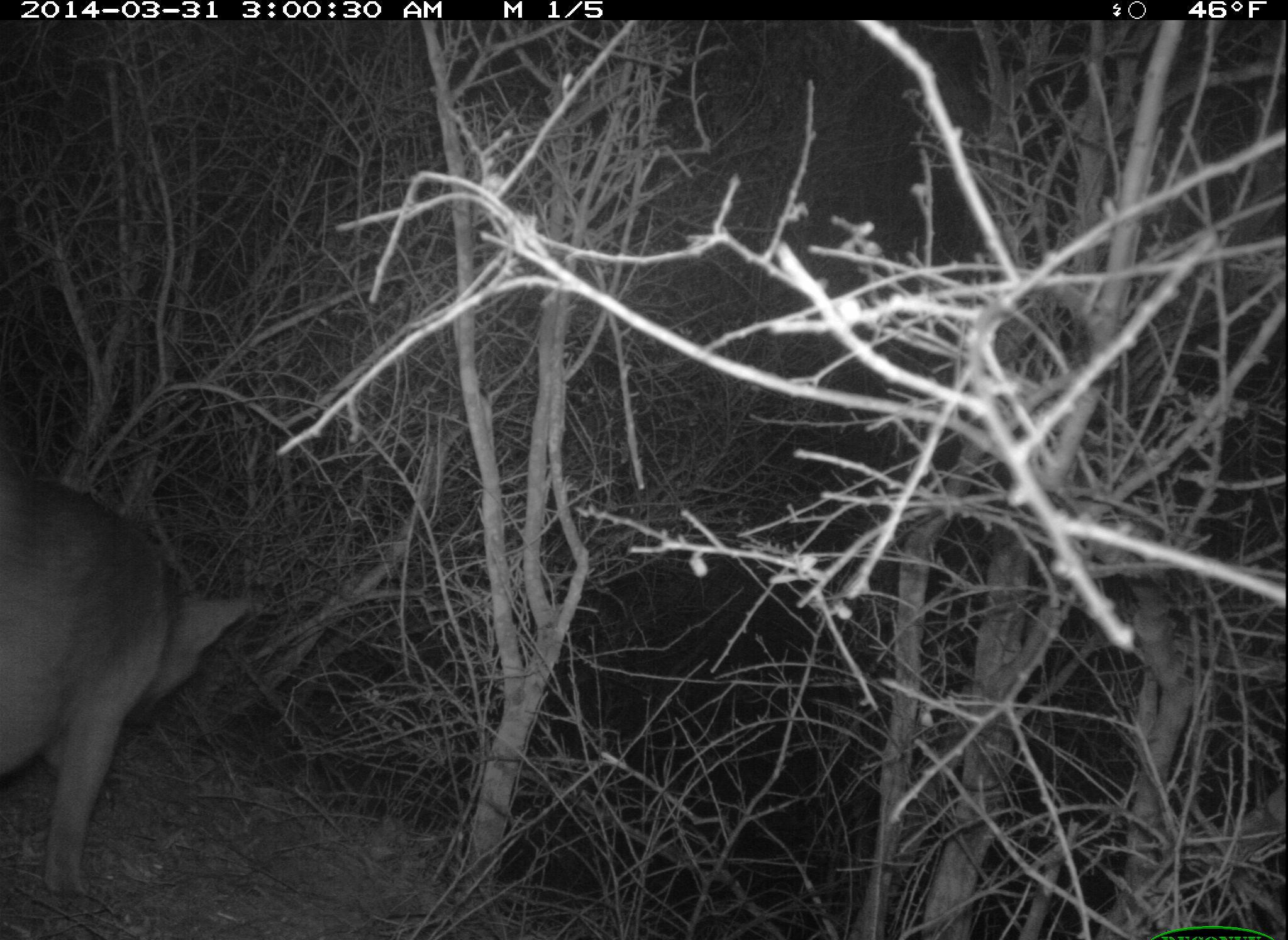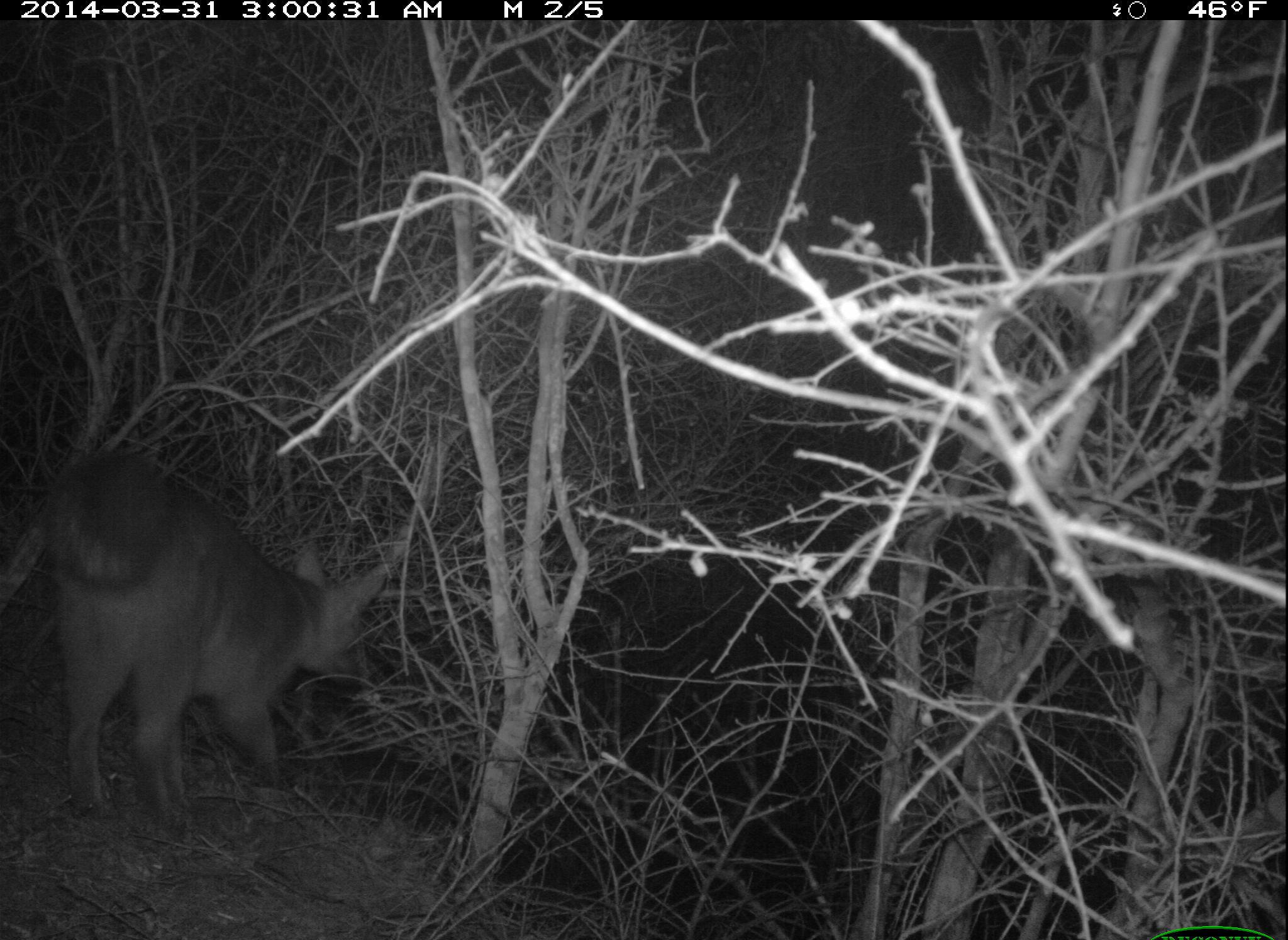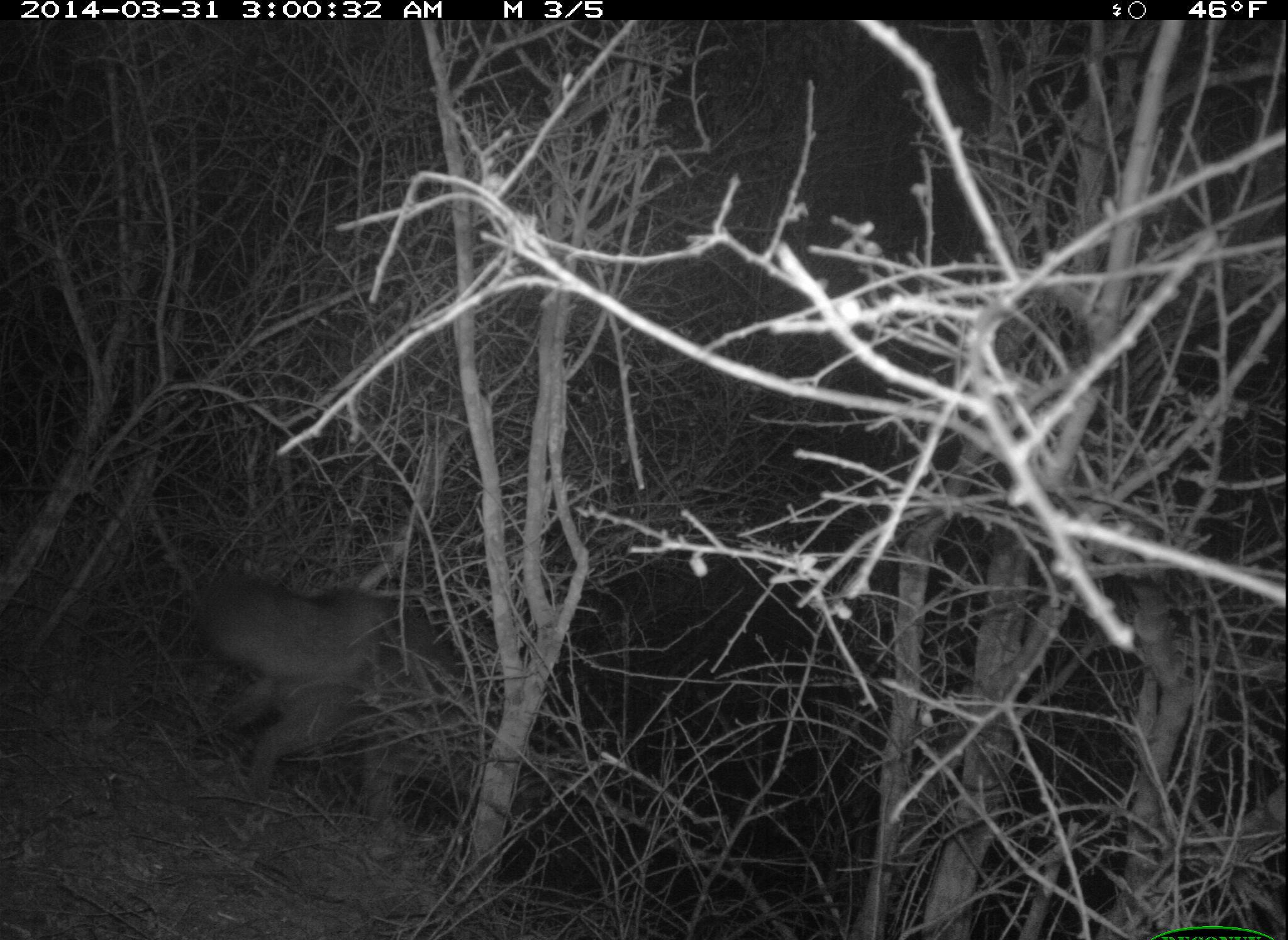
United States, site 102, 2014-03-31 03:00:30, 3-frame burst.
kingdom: Animalia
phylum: Chordata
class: Mammalia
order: Carnivora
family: Canidae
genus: Urocyon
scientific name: Urocyon cinereoargenteus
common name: gray fox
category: fox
Fox (gray fox) (Urocyon cinereoargenteus).